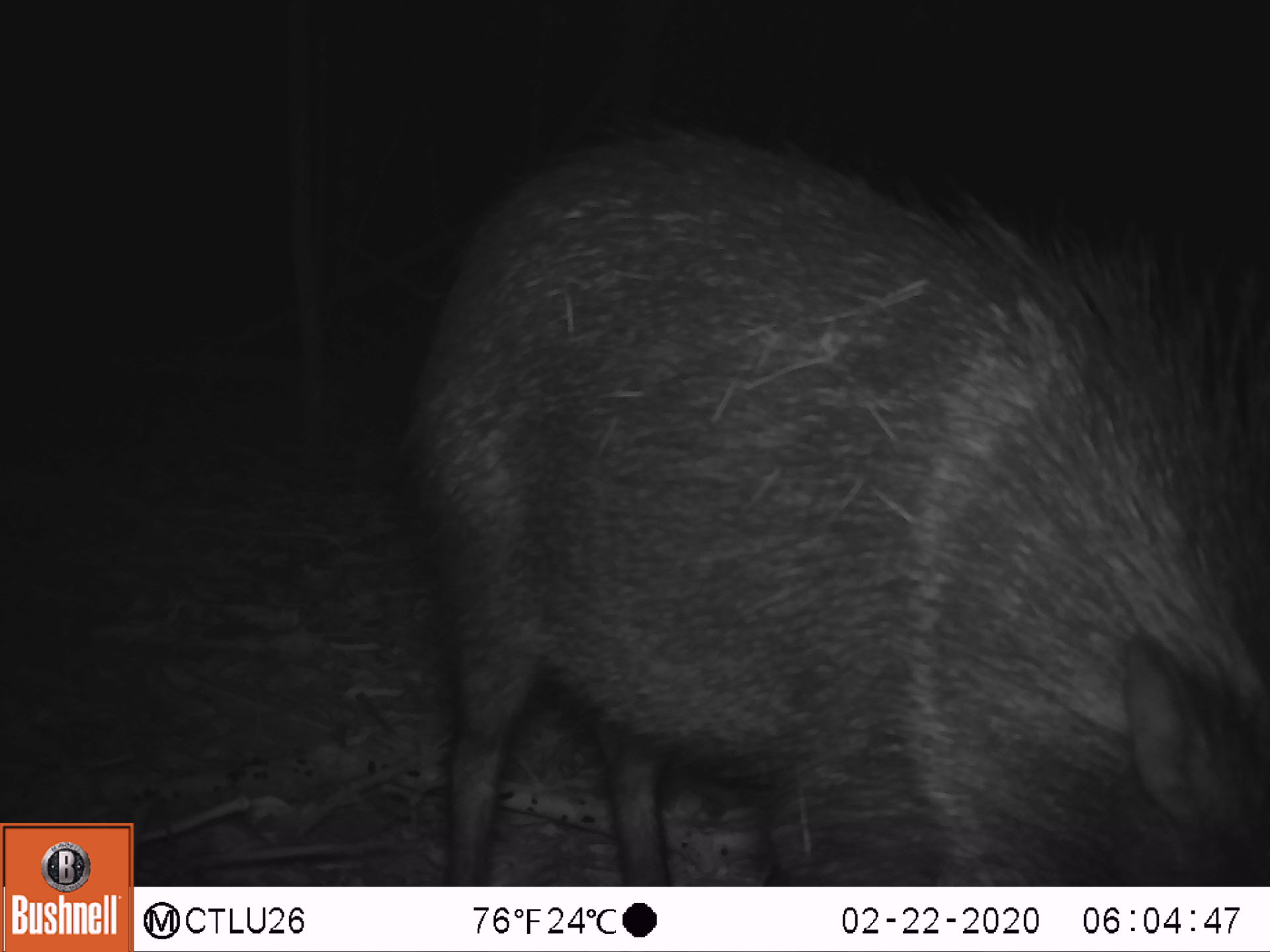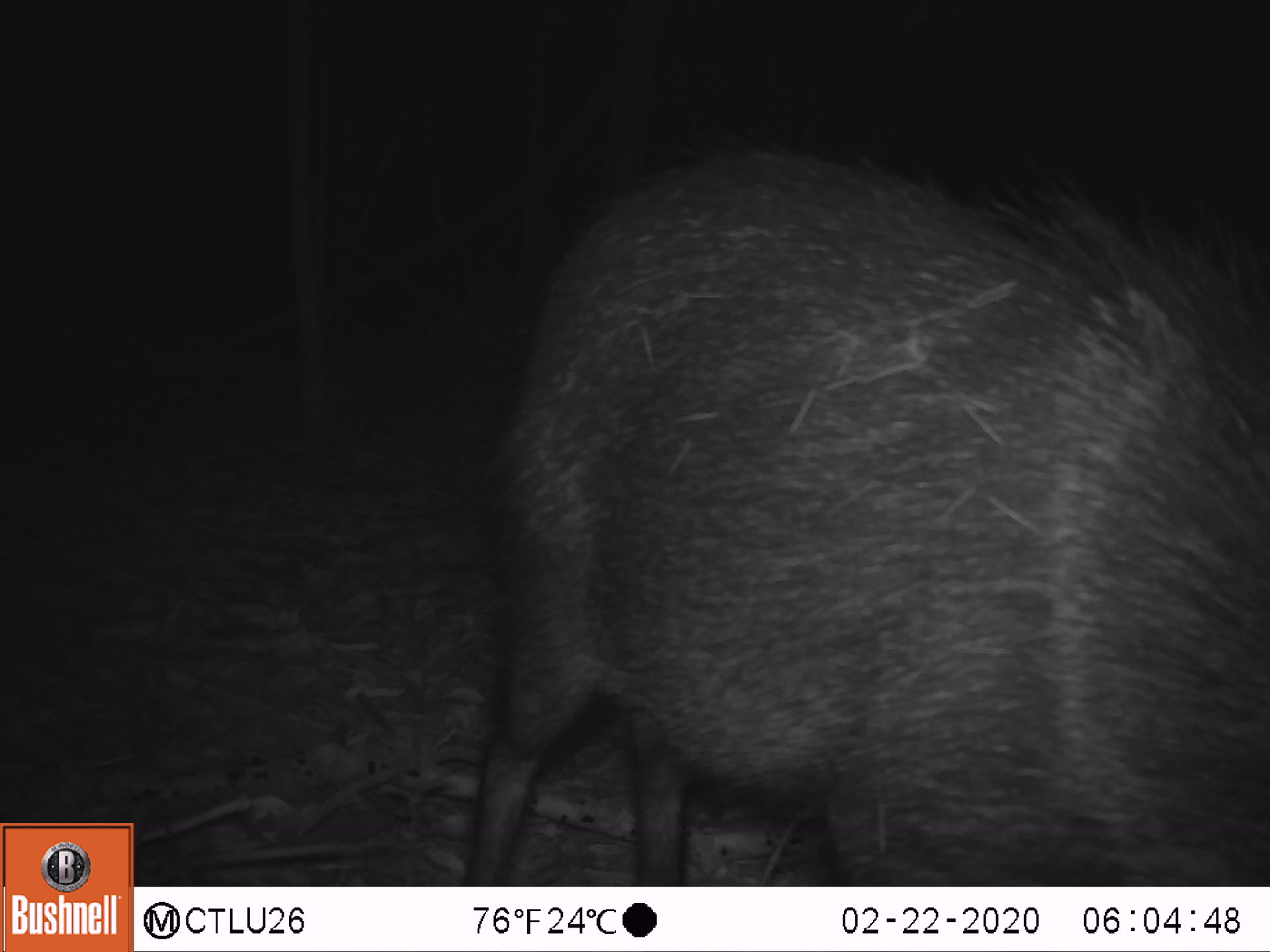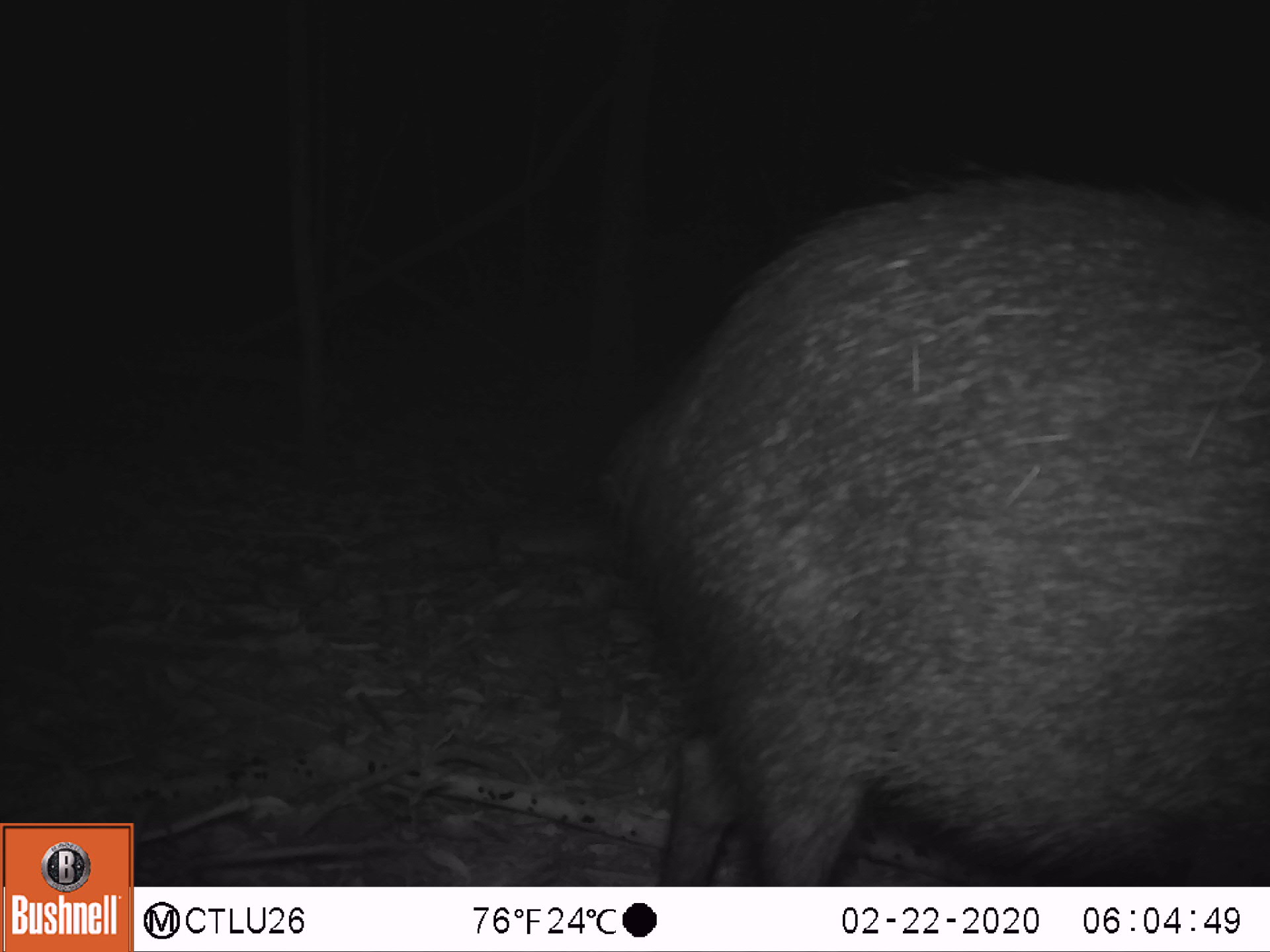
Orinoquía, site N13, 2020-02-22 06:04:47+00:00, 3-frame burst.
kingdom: Animalia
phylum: Chordata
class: Mammalia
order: Artiodactyla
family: Tayassuidae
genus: Pecari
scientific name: Pecari tajacu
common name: collared peccary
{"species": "collared peccary (Pecari tajacu)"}